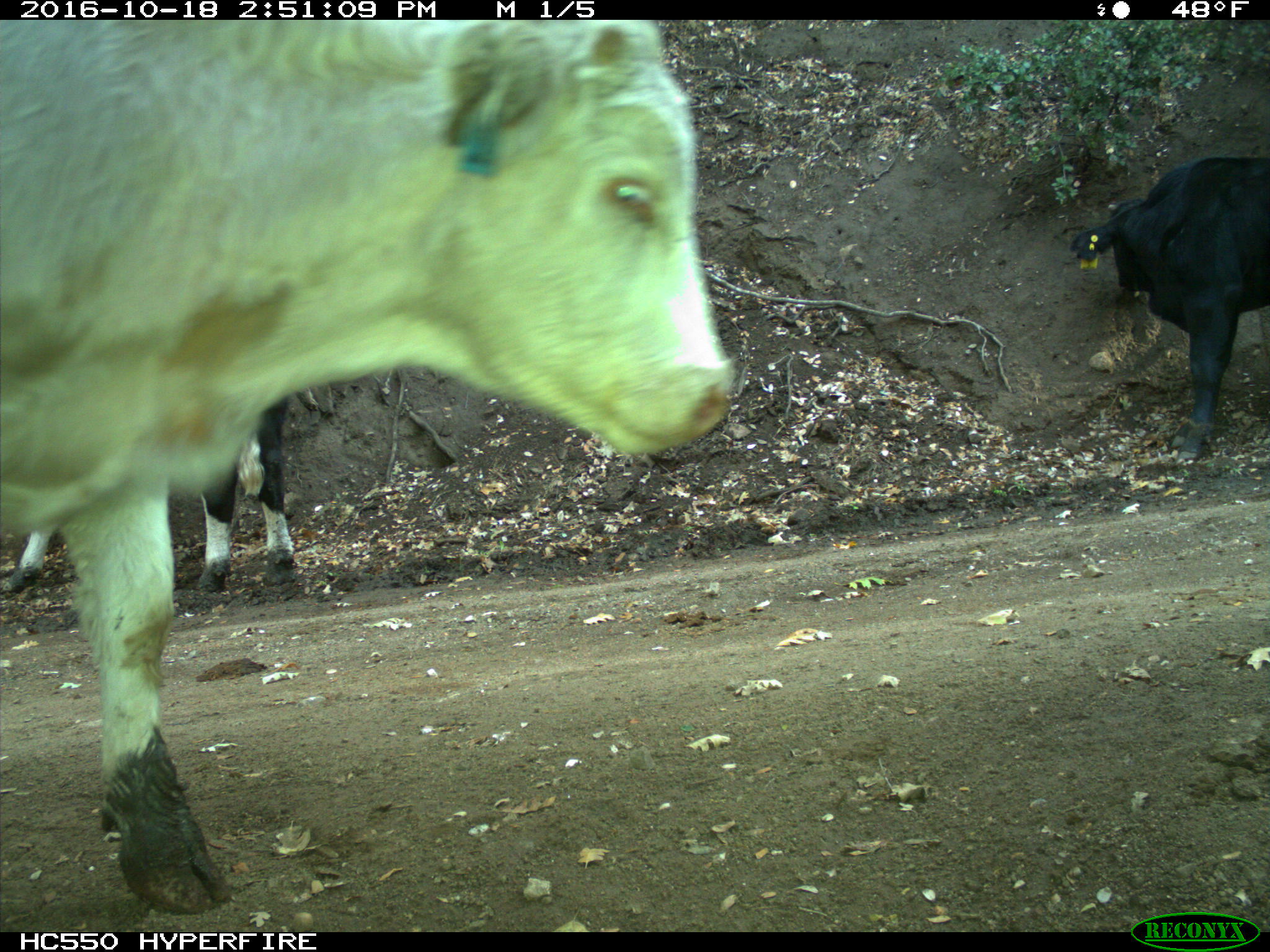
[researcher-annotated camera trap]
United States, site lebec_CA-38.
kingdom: Animalia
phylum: Chordata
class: Mammalia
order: Artiodactyla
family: Bovidae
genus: Bos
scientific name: Bos taurus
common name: domestic cow